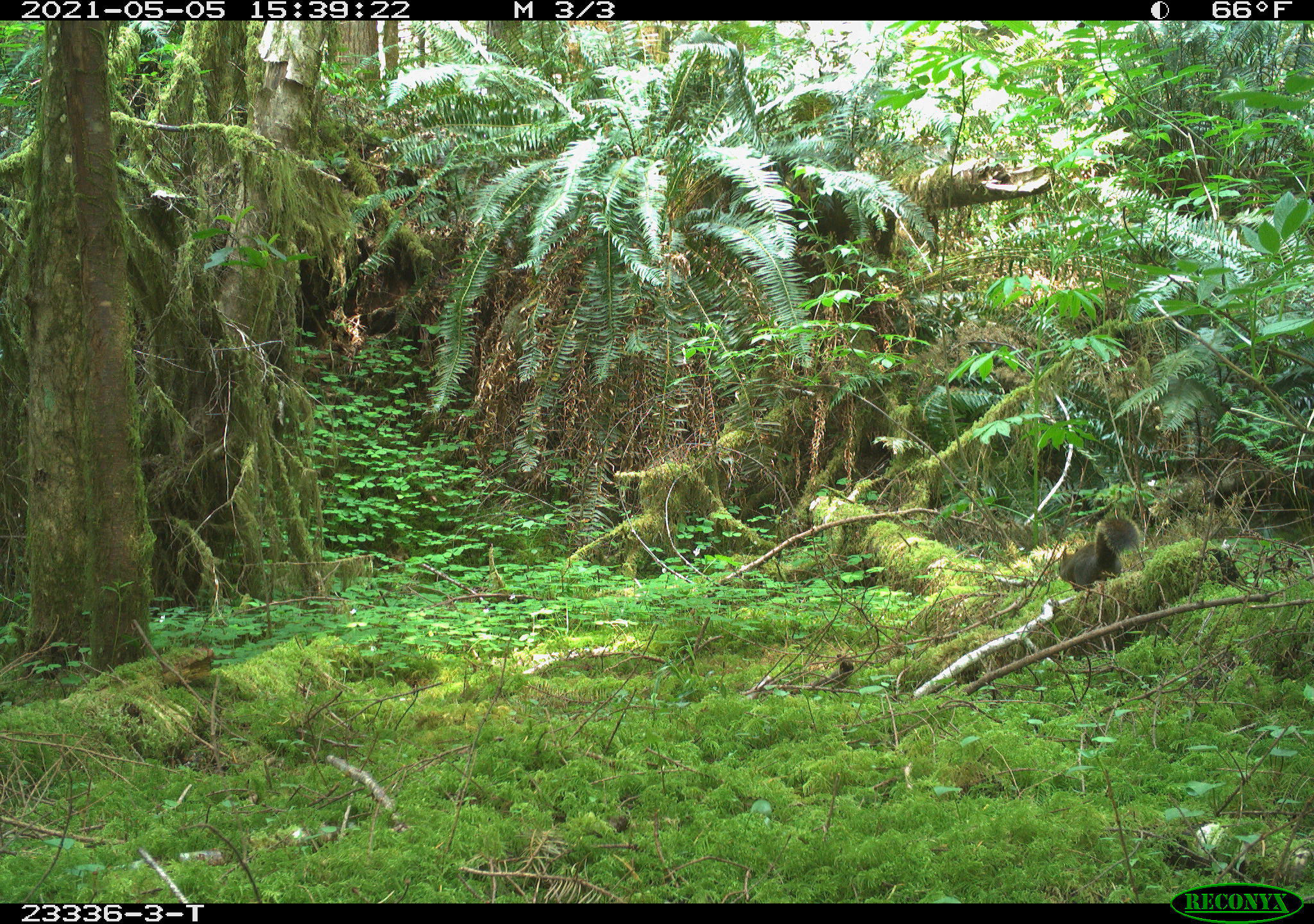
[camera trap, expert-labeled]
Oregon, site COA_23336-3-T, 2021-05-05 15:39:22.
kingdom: Animalia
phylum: Chordata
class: Mammalia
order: Rodentia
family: Sciuridae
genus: Tamiasciurus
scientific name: Tamiasciurus douglasii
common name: douglas squirrel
Douglas squirrel (Tamiasciurus douglasii).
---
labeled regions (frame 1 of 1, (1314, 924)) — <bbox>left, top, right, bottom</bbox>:
douglas squirrel: <bbox>1045, 514, 1141, 592</bbox>